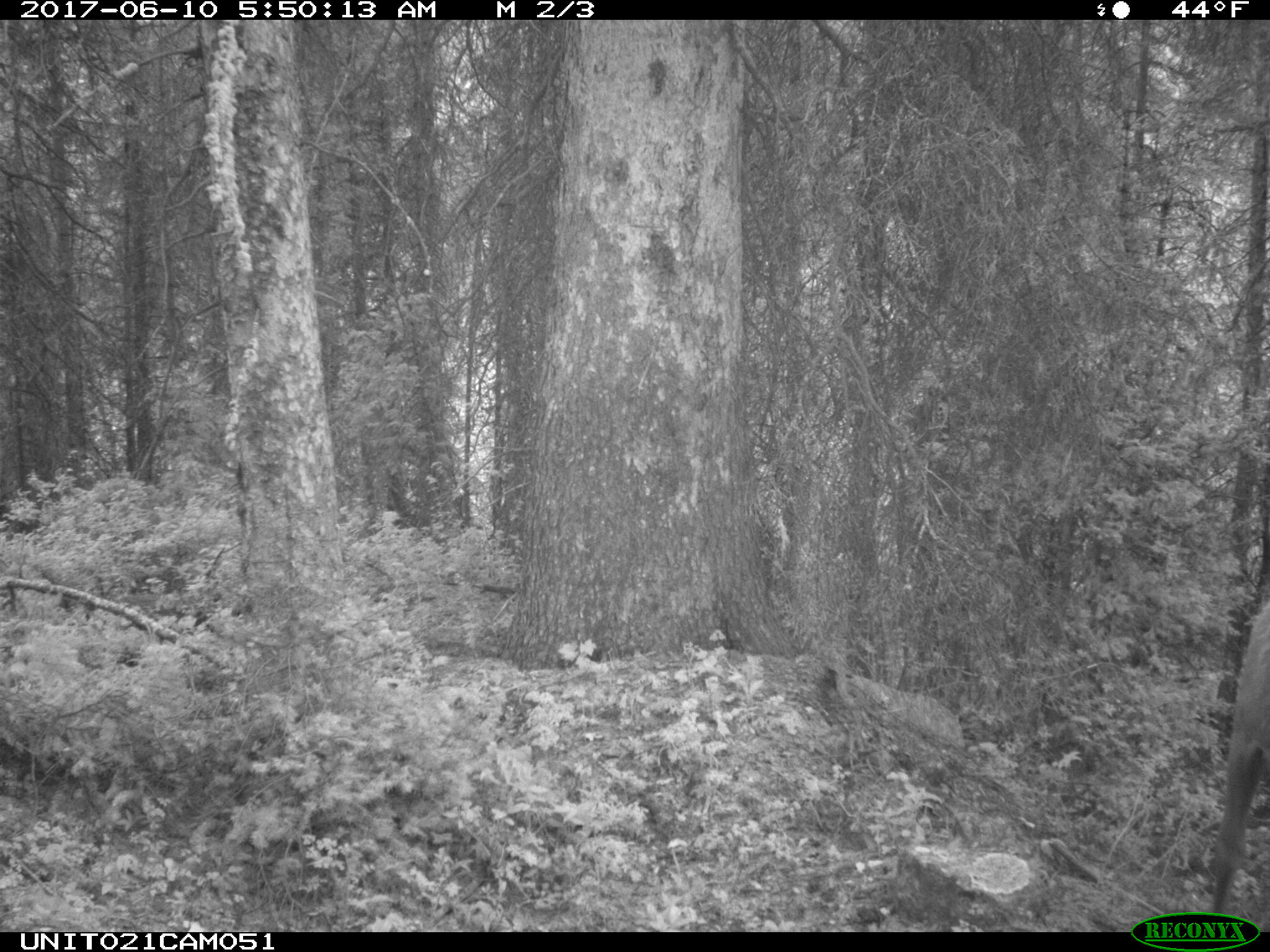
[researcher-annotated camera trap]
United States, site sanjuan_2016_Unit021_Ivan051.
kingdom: Animalia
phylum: Chordata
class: Mammalia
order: Artiodactyla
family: Cervidae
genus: Cervus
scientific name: Cervus elaphus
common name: red deer